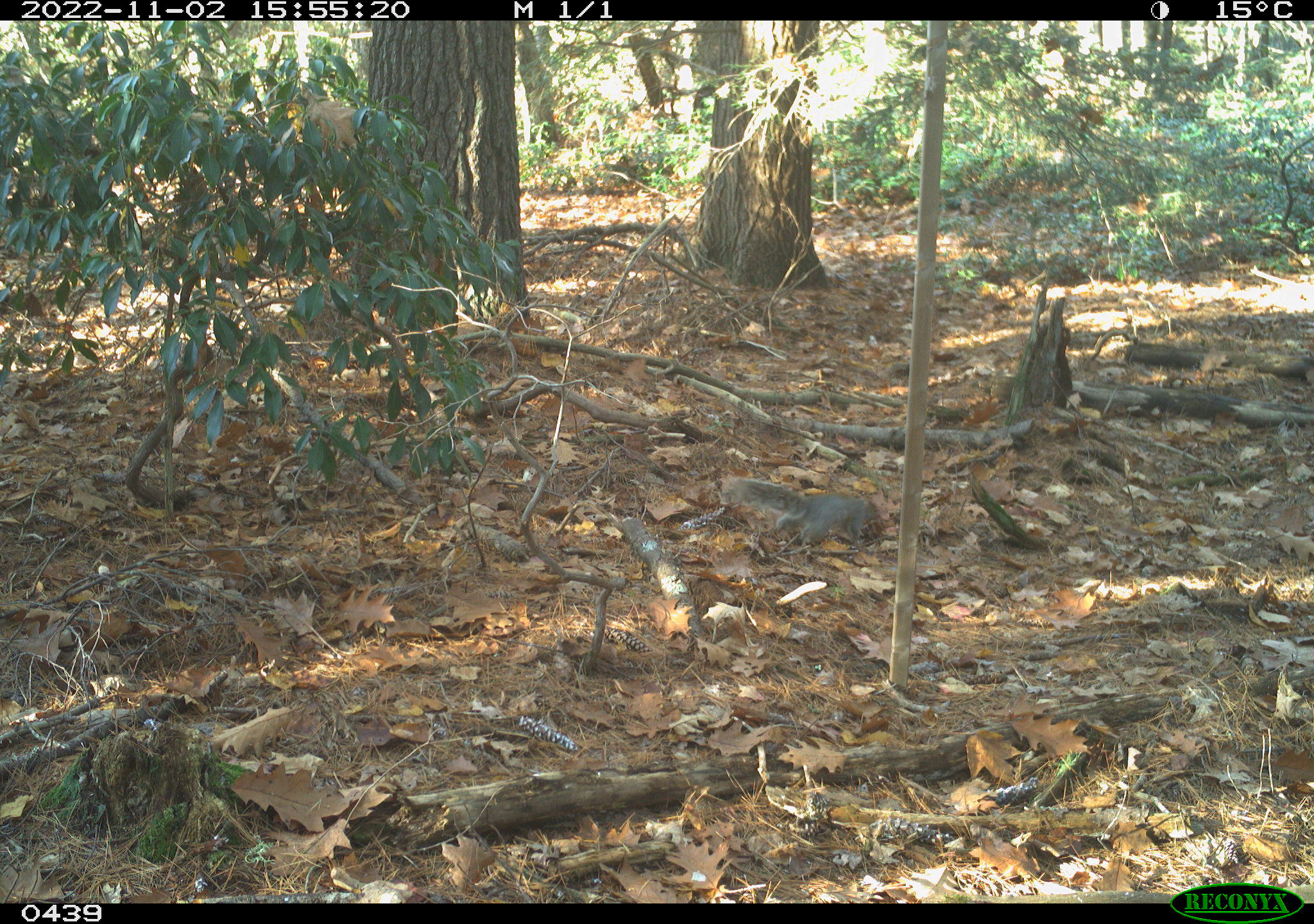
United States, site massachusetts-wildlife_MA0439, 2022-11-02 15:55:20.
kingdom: Animalia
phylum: Chordata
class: Mammalia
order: Rodentia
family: Sciuridae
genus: Sciurus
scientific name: Sciurus carolinensis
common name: gray squirrel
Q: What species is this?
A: Gray squirrel (Sciurus carolinensis).